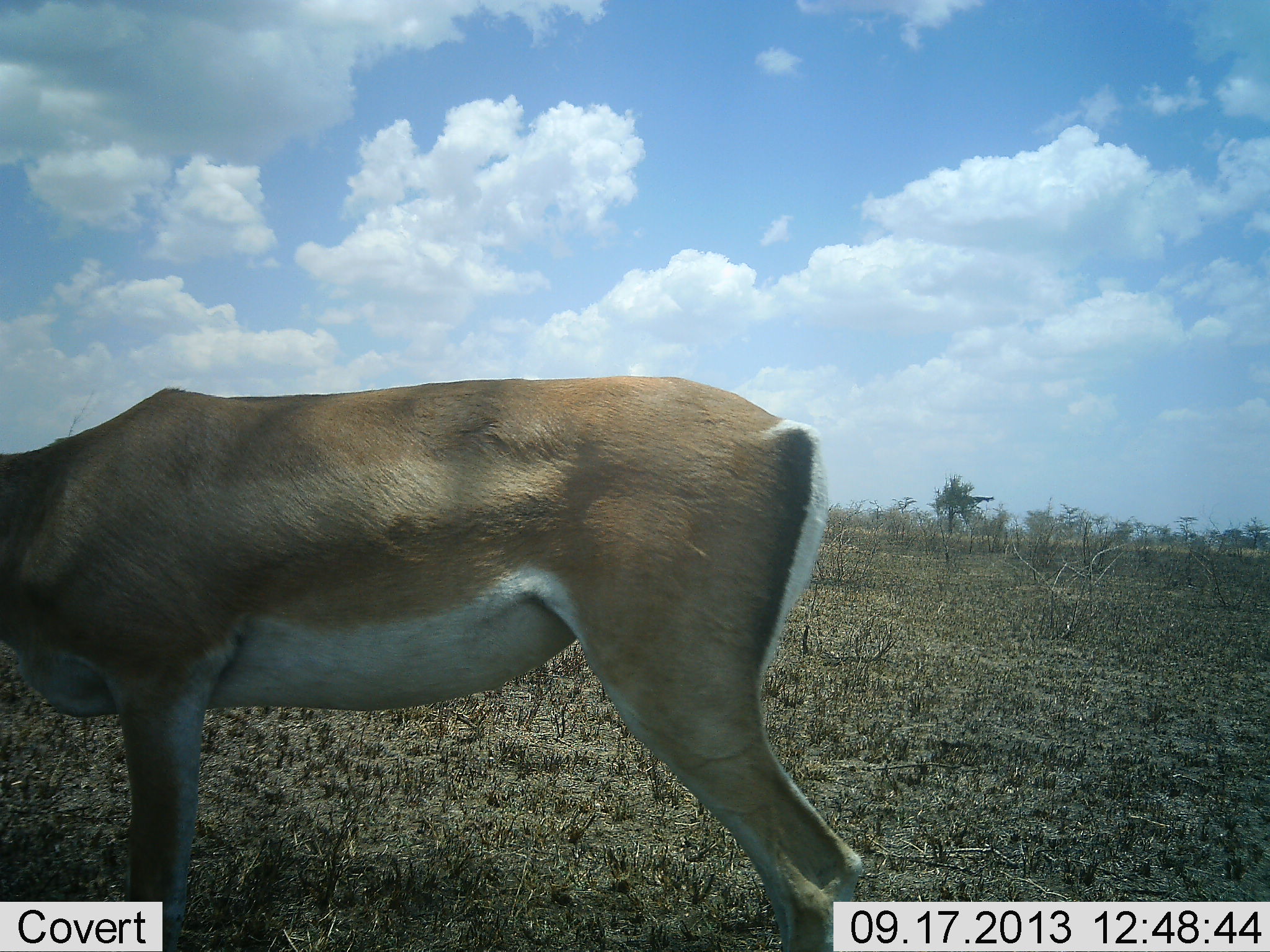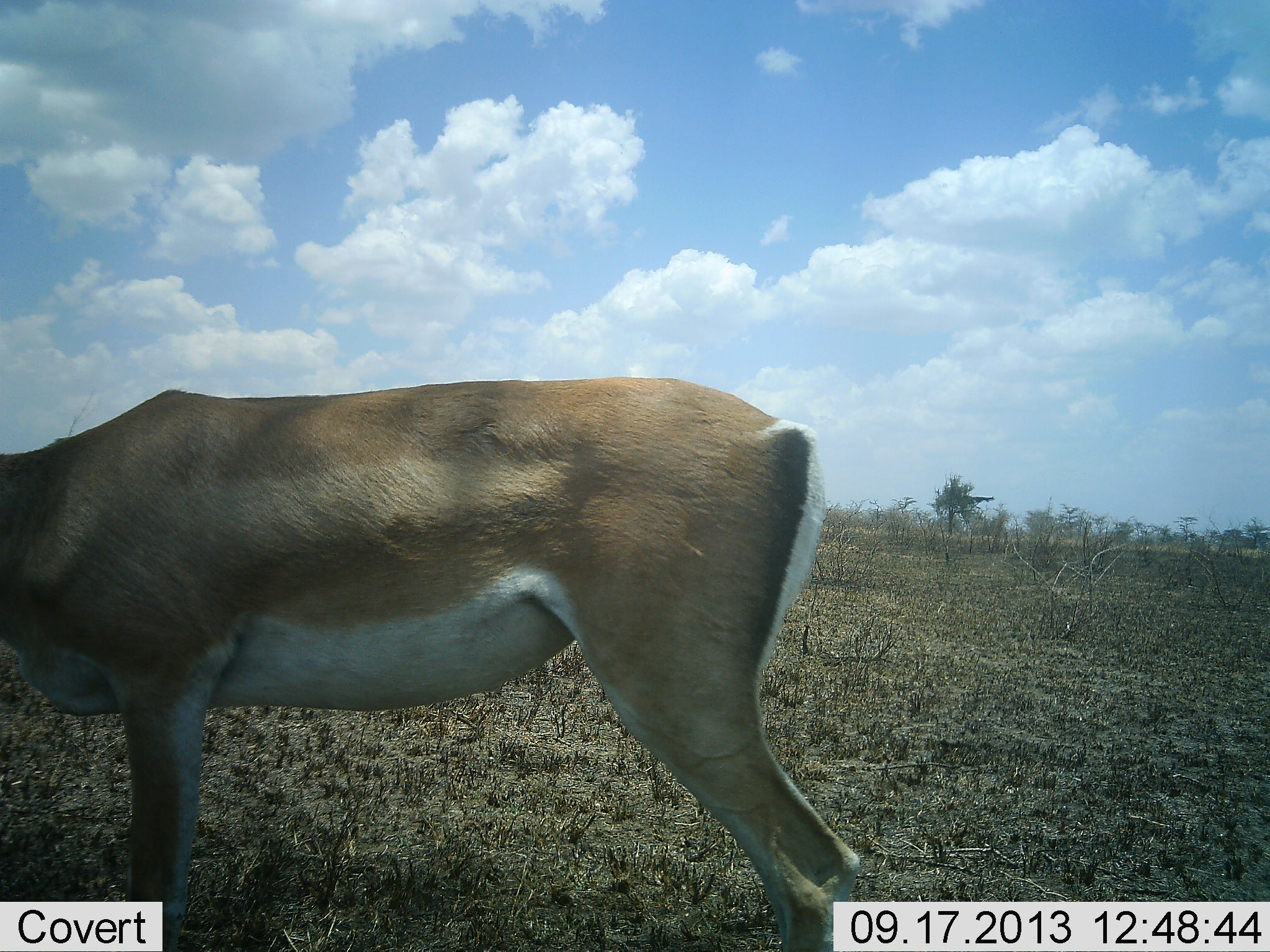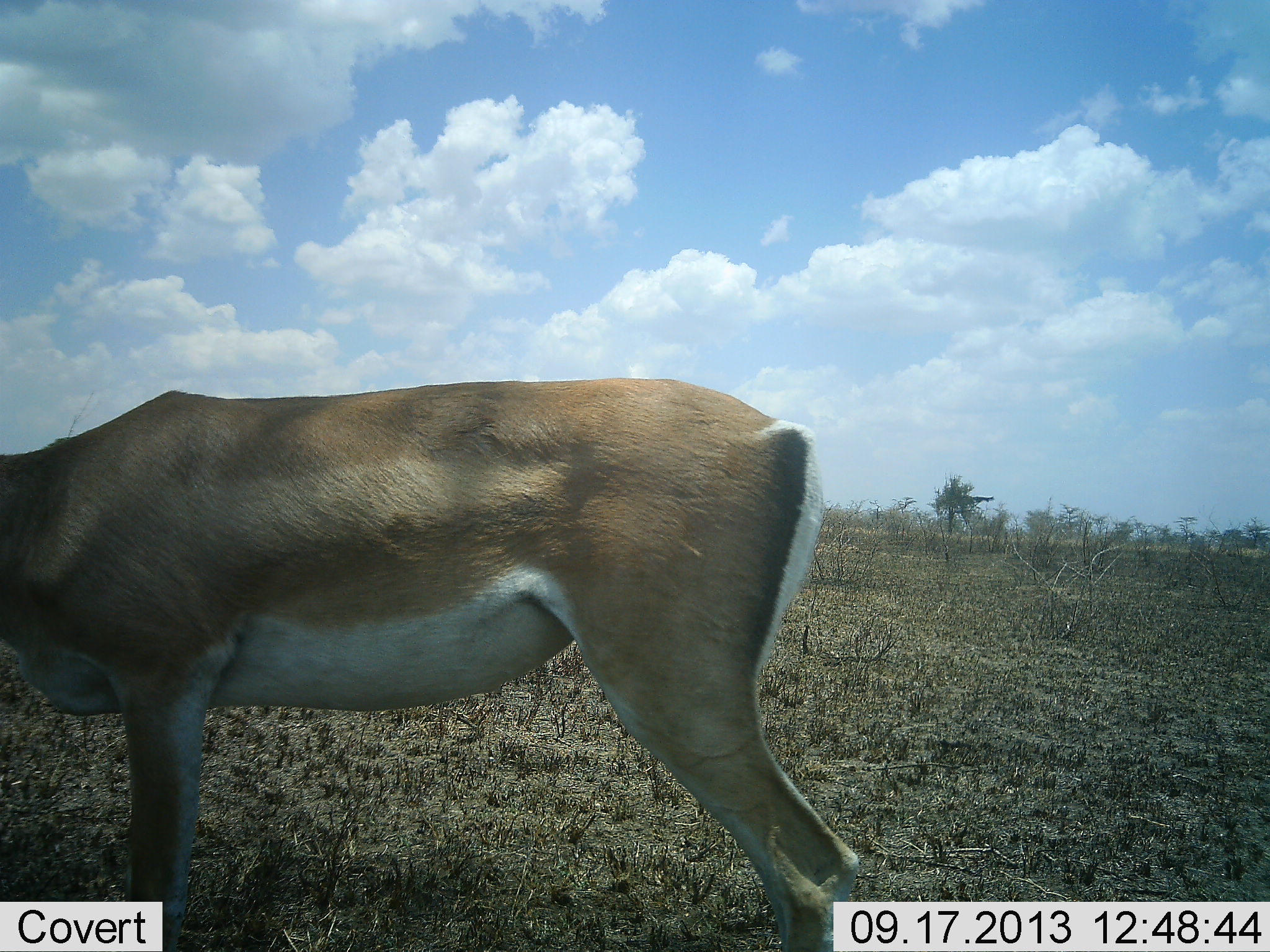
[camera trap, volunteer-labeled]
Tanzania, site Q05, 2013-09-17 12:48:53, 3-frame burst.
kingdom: Animalia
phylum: Chordata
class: Mammalia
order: Artiodactyla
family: Bovidae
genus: Nanger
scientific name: Nanger granti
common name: grant's gazelle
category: gazellegrants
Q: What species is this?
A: Gazellegrants (grant's gazelle) (Nanger granti).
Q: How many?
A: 1.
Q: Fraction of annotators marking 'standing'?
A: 60%.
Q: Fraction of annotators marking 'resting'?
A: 0%.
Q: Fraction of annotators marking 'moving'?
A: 0%.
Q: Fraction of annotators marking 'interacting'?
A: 0%.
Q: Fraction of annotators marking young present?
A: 0%.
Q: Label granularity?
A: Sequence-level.